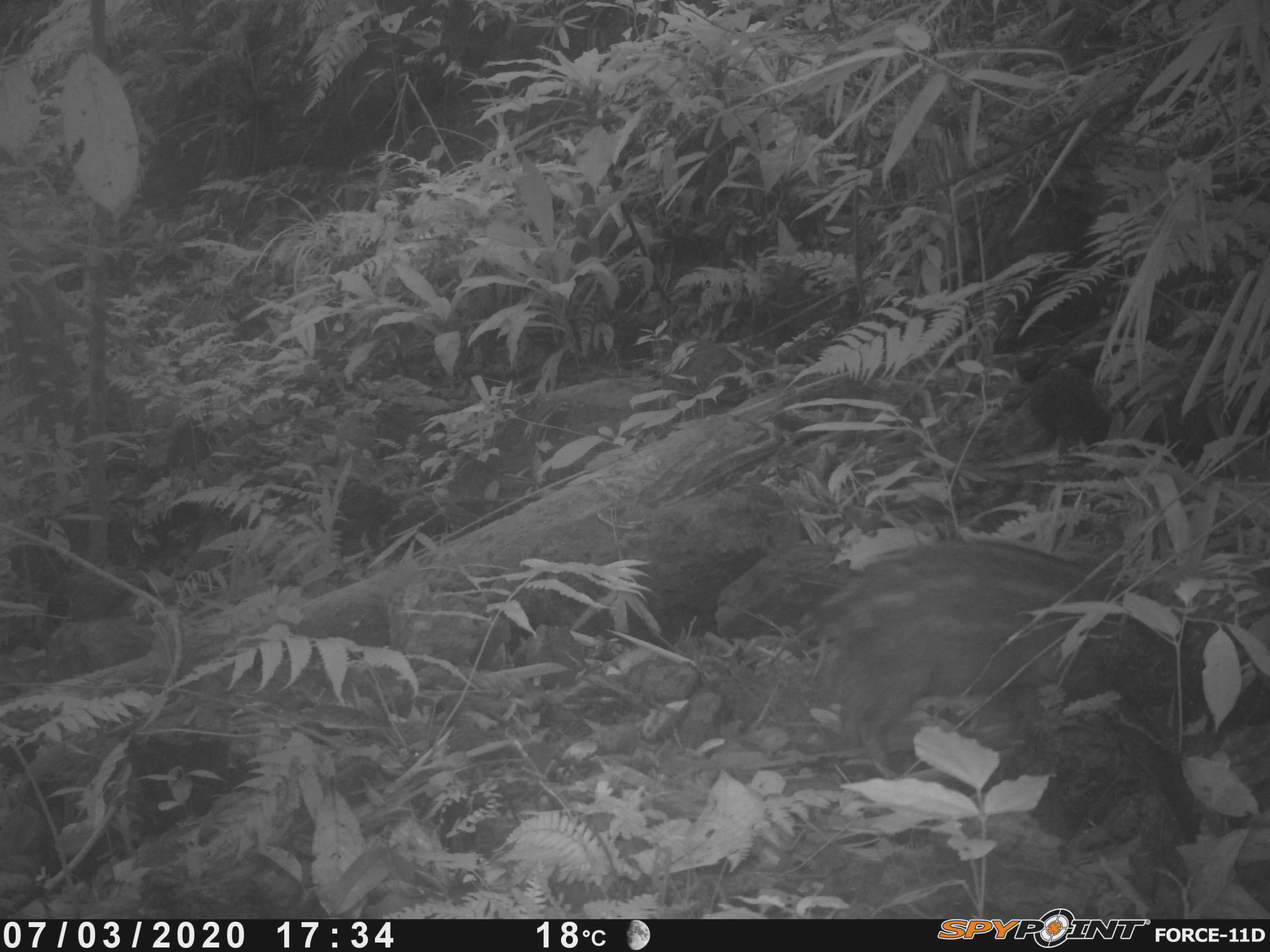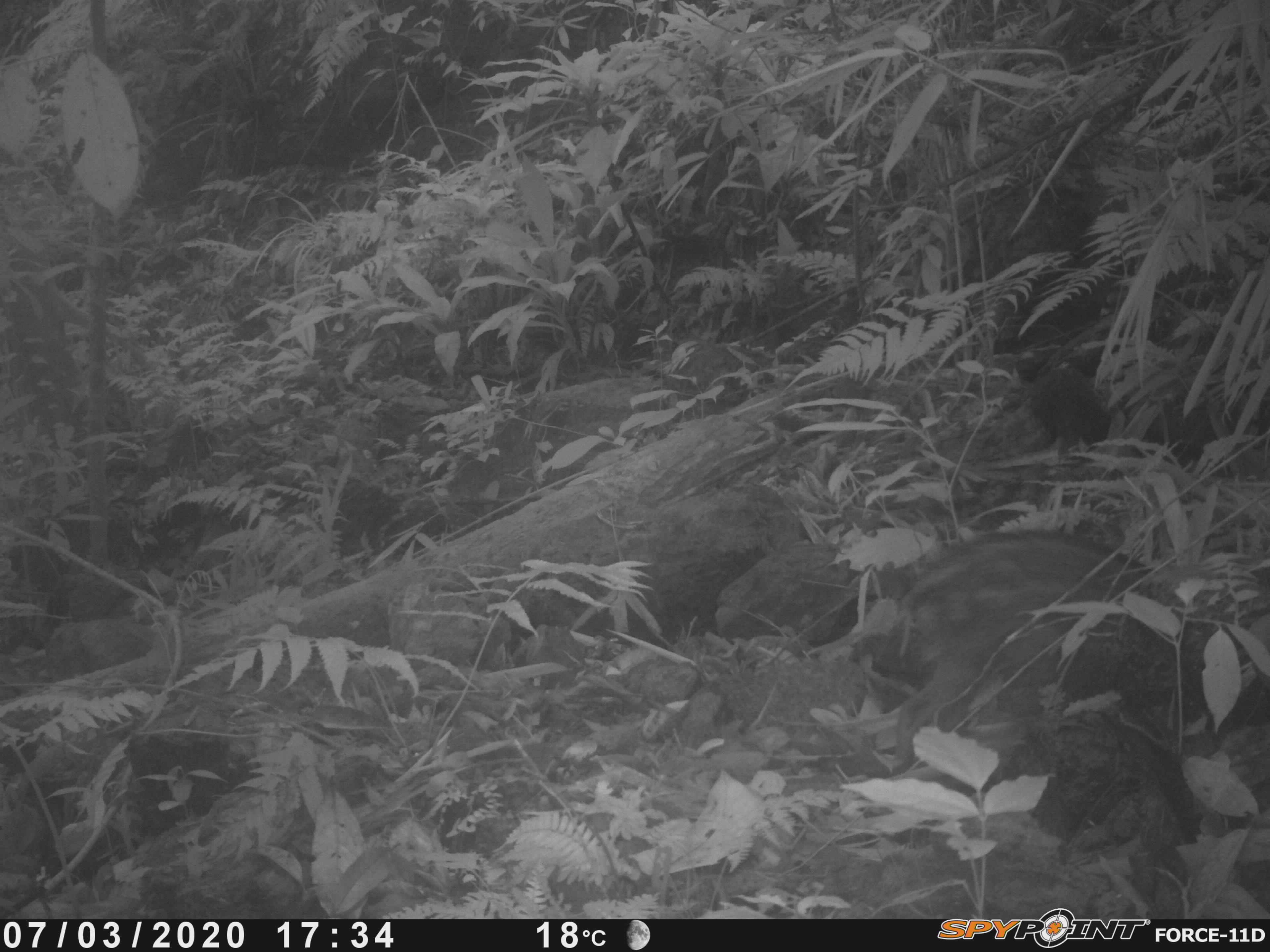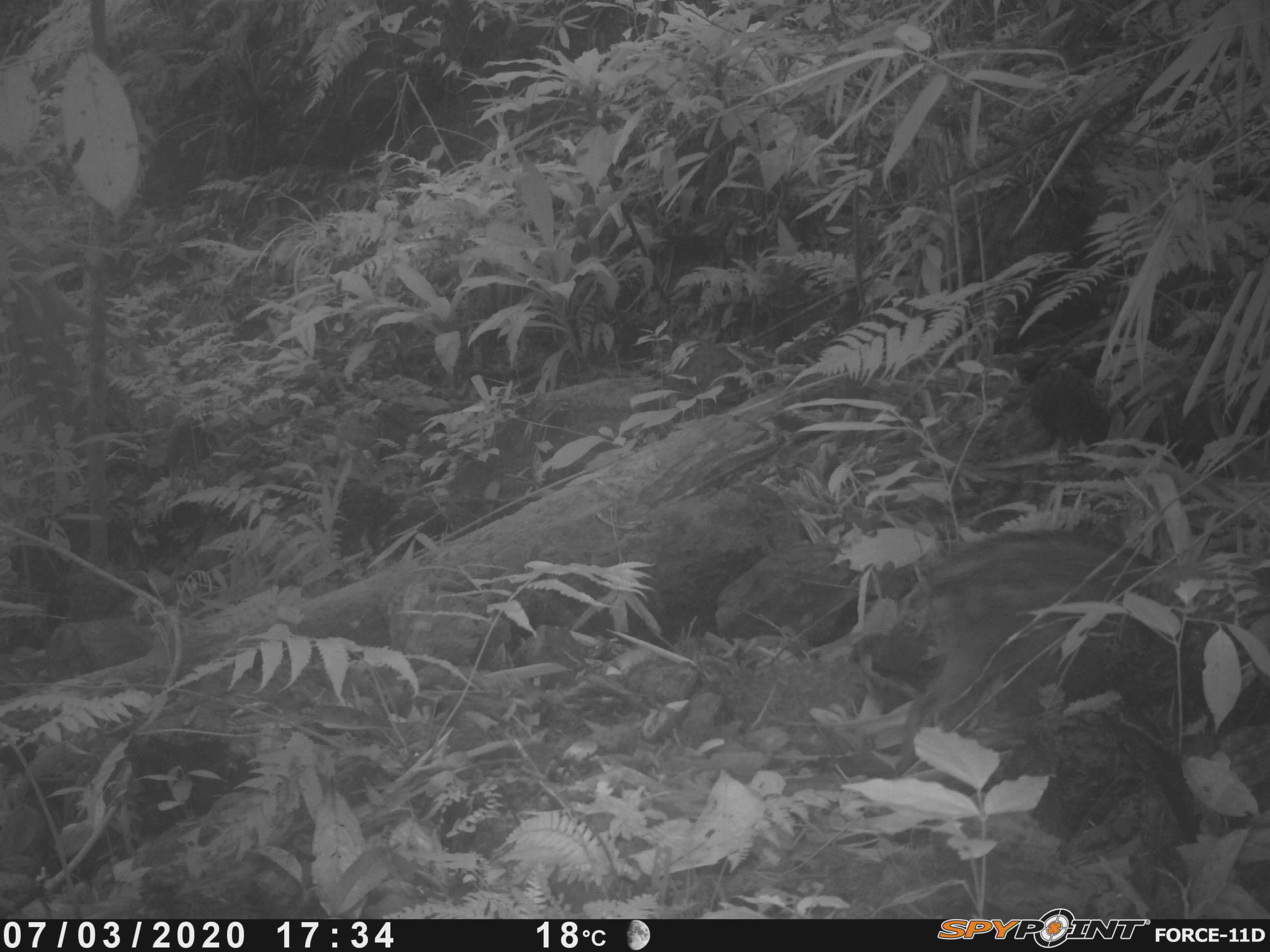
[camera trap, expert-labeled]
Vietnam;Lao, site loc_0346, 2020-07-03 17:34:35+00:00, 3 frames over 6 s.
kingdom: Animalia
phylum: Chordata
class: Mammalia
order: Artiodactyla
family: Suidae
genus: Sus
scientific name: Sus scrofa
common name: eurasian wild pig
Eurasian wild pig (Sus scrofa). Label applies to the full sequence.